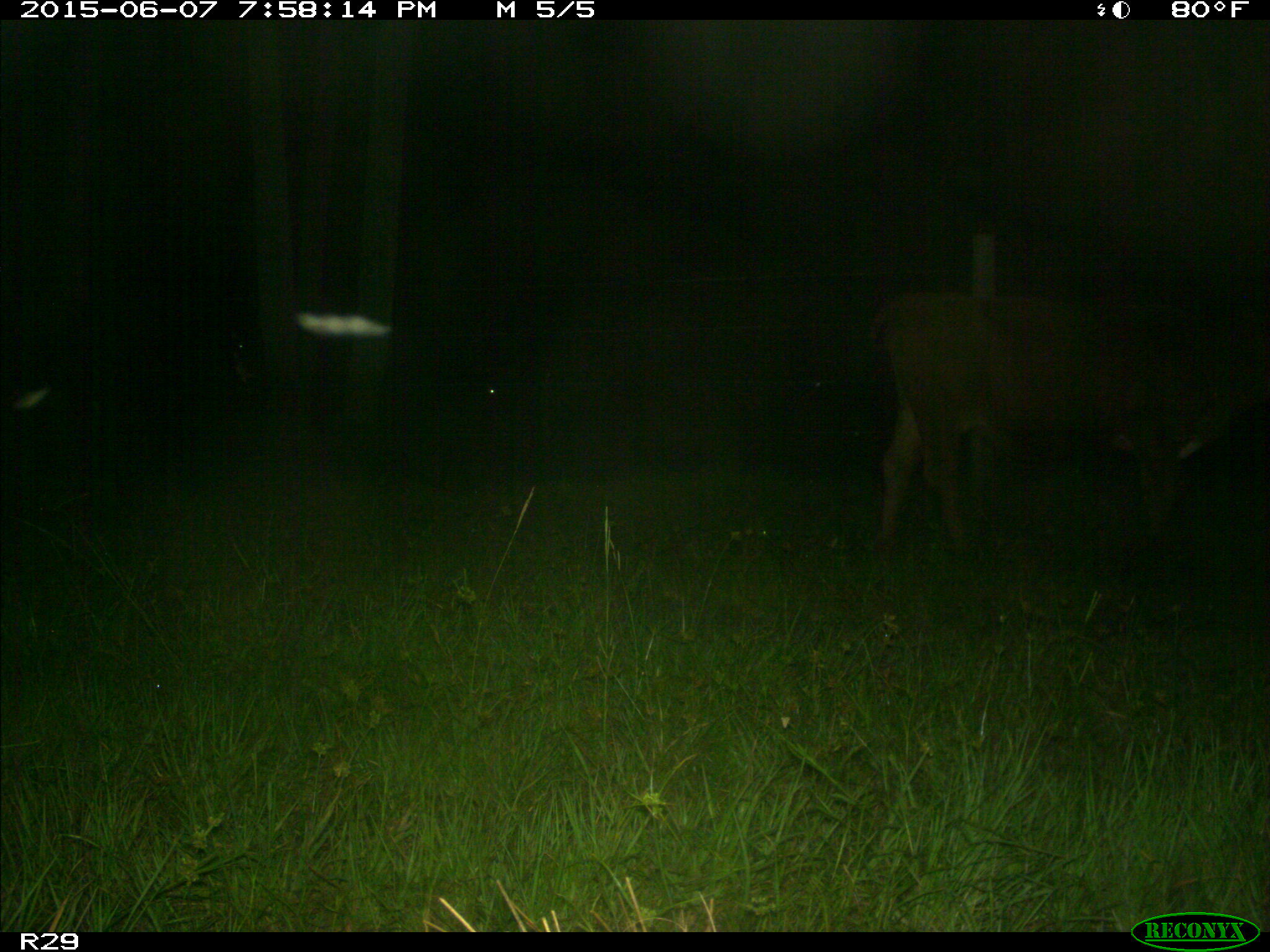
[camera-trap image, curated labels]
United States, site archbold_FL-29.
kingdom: Animalia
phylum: Chordata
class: Mammalia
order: Artiodactyla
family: Bovidae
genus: Bos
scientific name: Bos taurus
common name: domestic cow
Bos taurus (domestic cow).